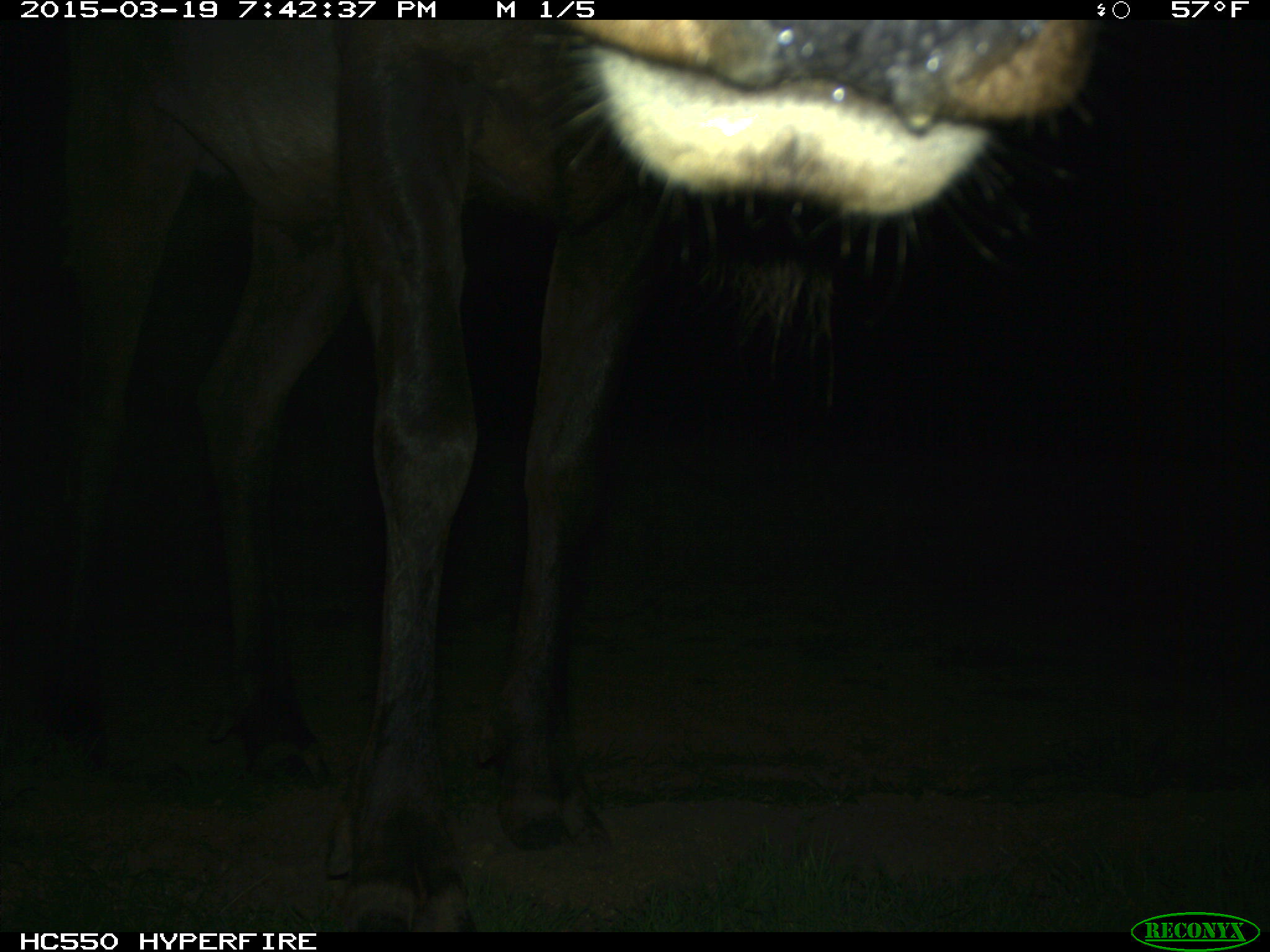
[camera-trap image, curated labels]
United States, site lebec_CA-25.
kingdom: Animalia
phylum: Chordata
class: Mammalia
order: Artiodactyla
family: Cervidae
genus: Cervus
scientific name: Cervus canadensis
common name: elk